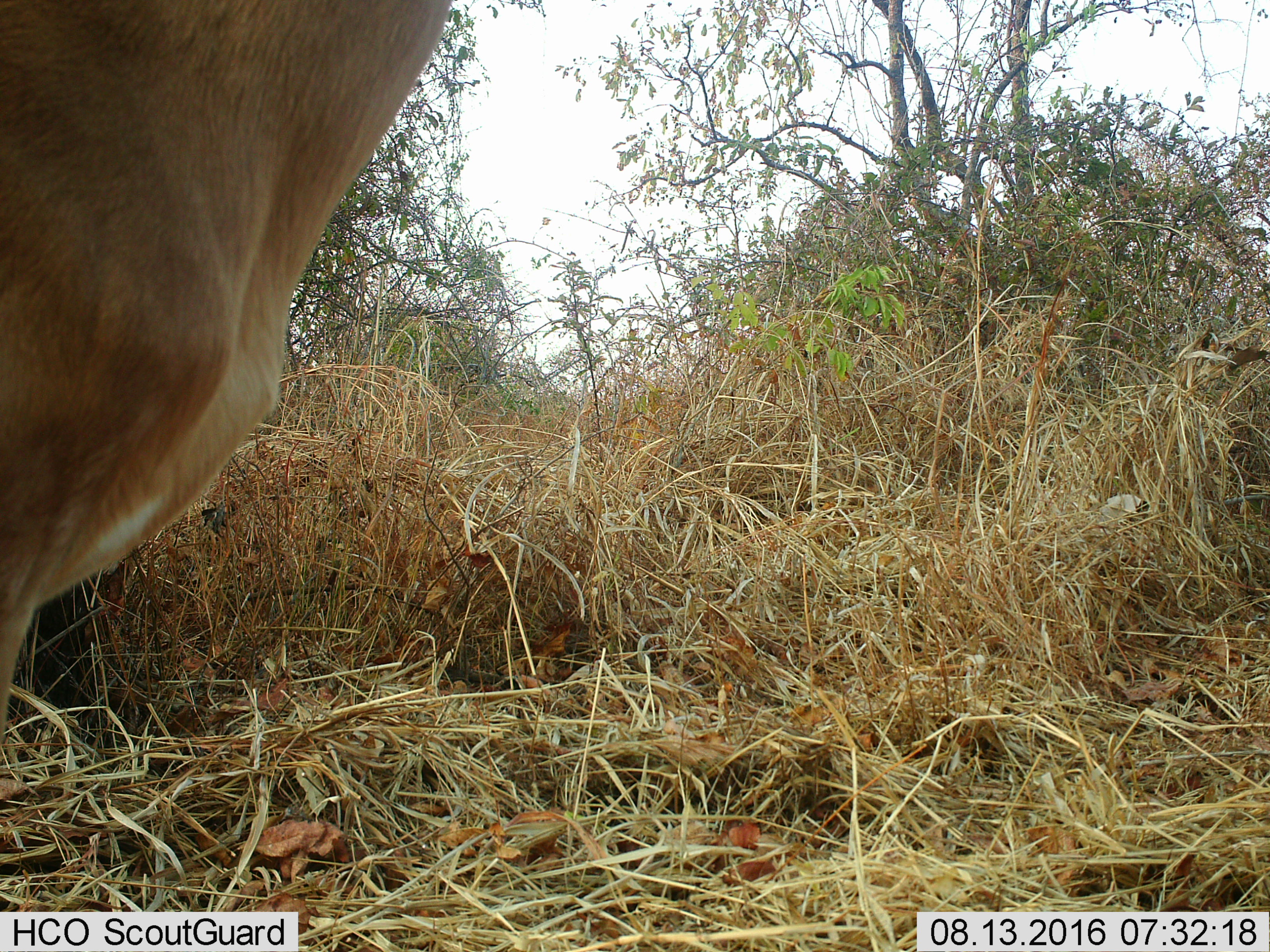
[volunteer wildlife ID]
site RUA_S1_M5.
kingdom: Animalia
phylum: Chordata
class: Mammalia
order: Artiodactyla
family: Bovidae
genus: Aepyceros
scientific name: Aepyceros melampus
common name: impala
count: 1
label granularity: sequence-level